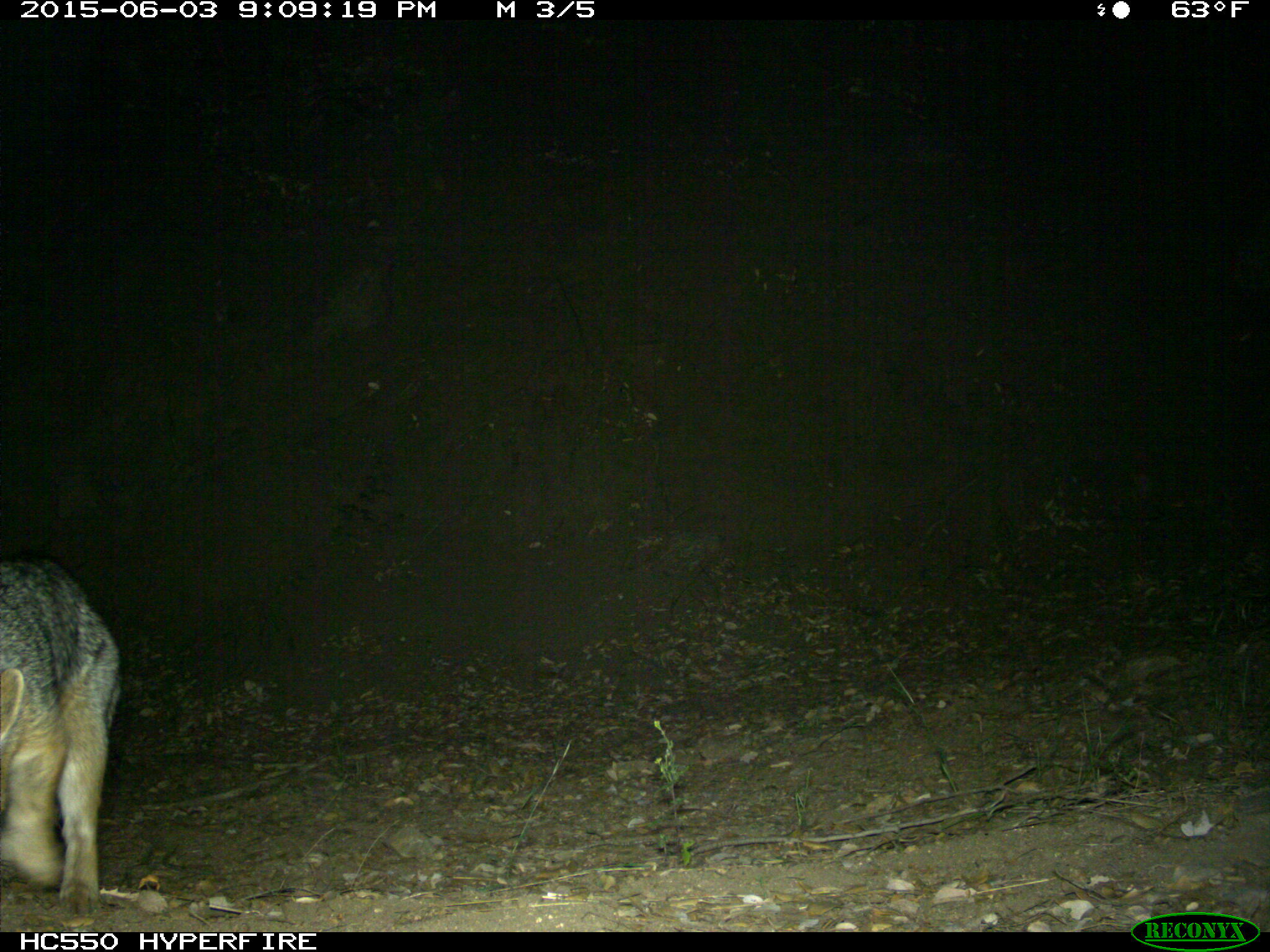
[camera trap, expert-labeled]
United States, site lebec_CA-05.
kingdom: Animalia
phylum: Chordata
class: Mammalia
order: Carnivora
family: Canidae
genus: Urocyon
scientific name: Urocyon cinereoargenteus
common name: gray fox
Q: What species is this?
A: Urocyon cinereoargenteus (gray fox).